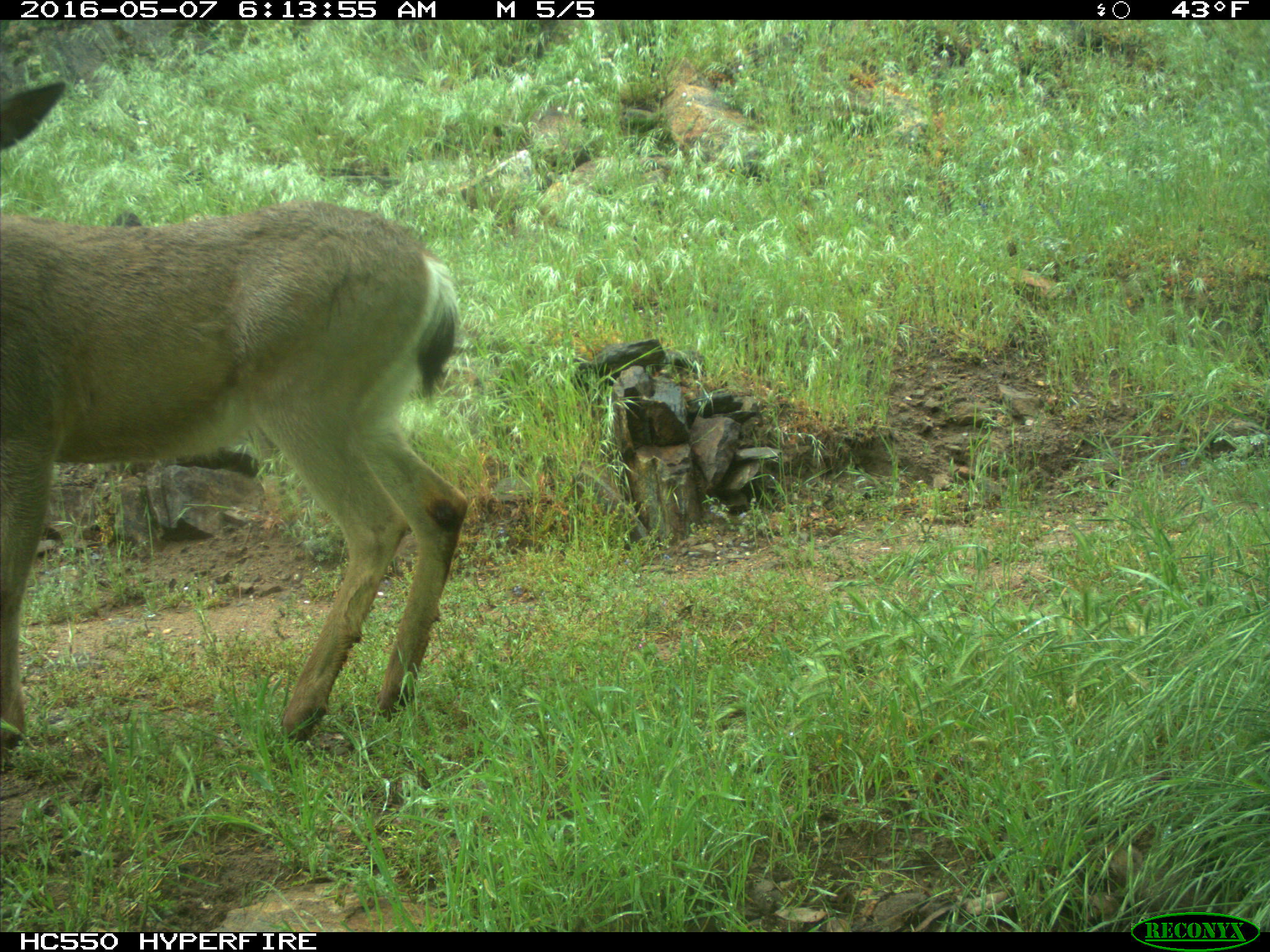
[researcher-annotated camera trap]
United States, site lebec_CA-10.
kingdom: Animalia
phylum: Chordata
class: Mammalia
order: Artiodactyla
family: Cervidae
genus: Odocoileus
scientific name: Odocoileus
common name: deer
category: unidentified deer